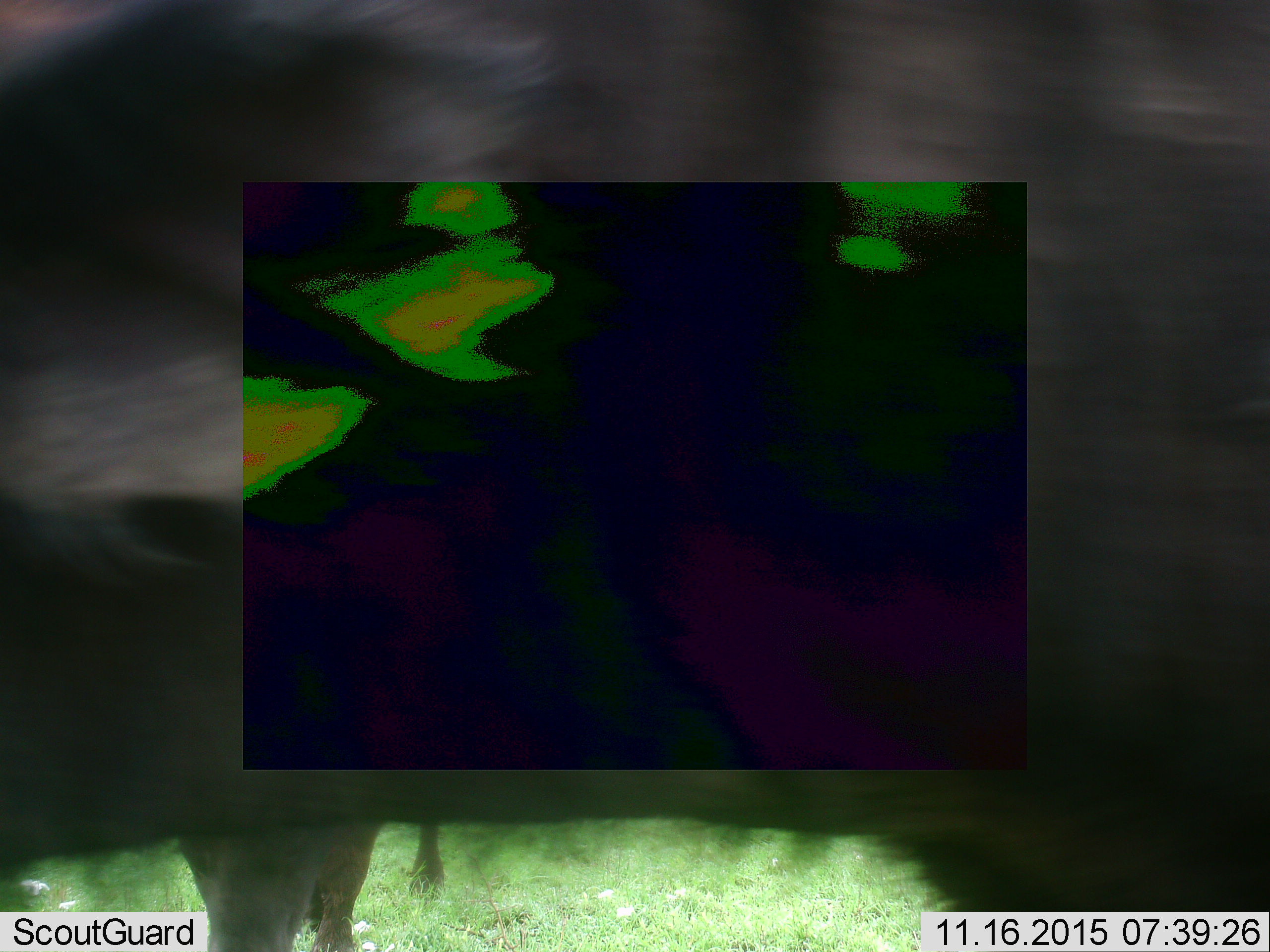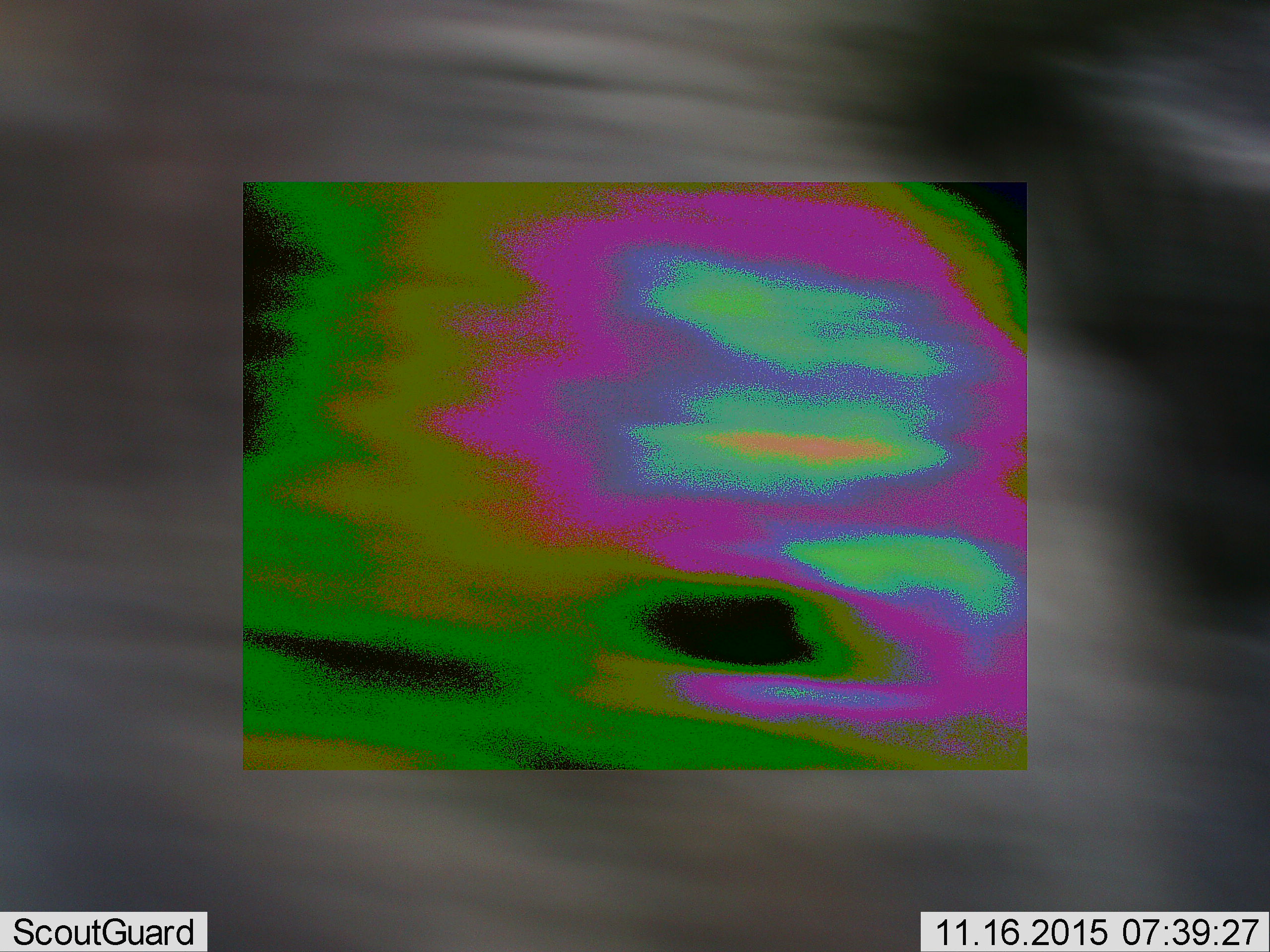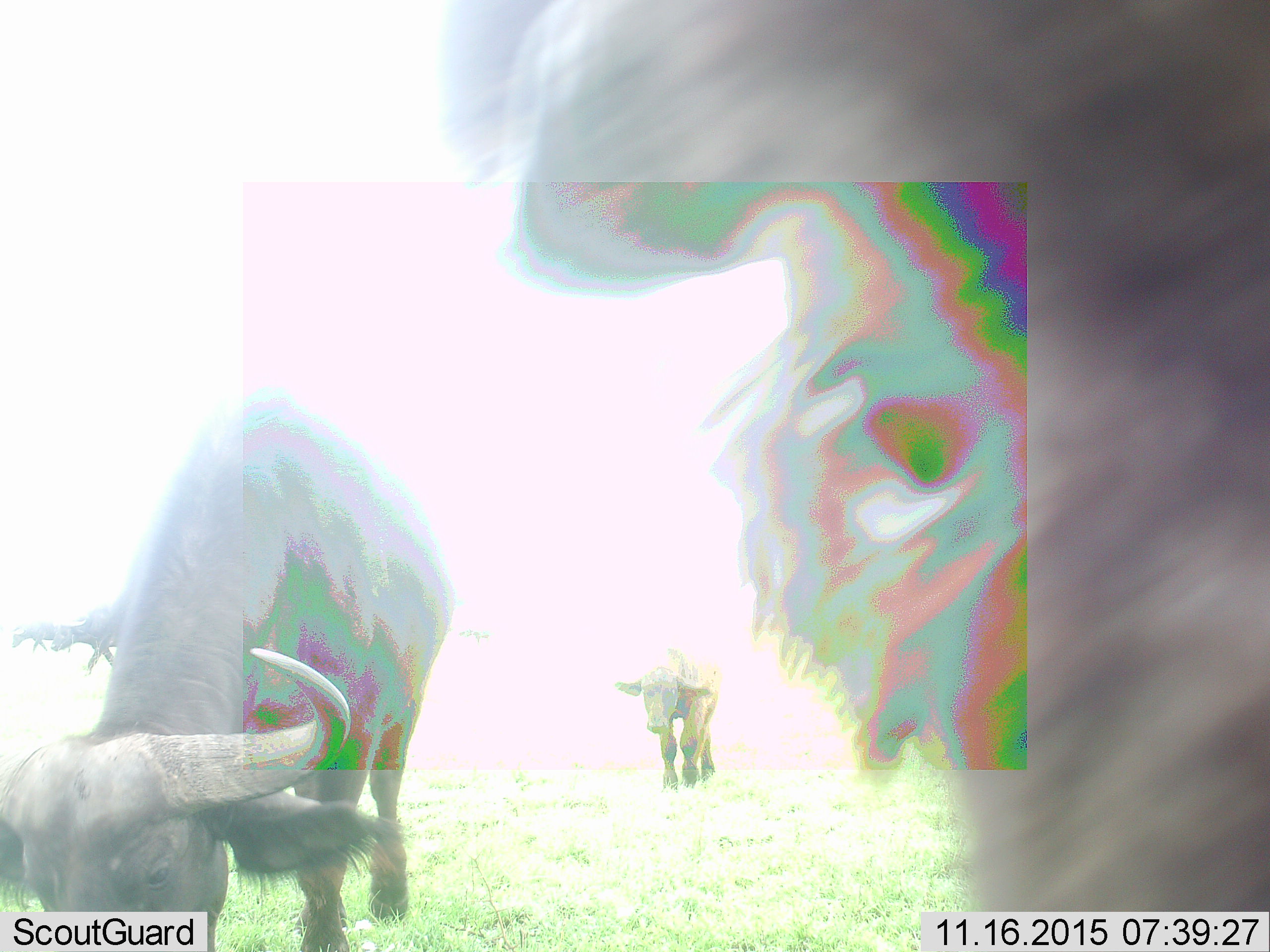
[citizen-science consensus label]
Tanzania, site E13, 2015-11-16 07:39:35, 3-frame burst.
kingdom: Animalia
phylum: Chordata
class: Mammalia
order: Artiodactyla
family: Bovidae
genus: Syncerus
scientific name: Syncerus caffer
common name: cape buffalo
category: buffalo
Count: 3.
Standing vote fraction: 42%.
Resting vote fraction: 0%.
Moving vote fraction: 92%.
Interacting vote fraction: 8%.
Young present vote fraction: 25%.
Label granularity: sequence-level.